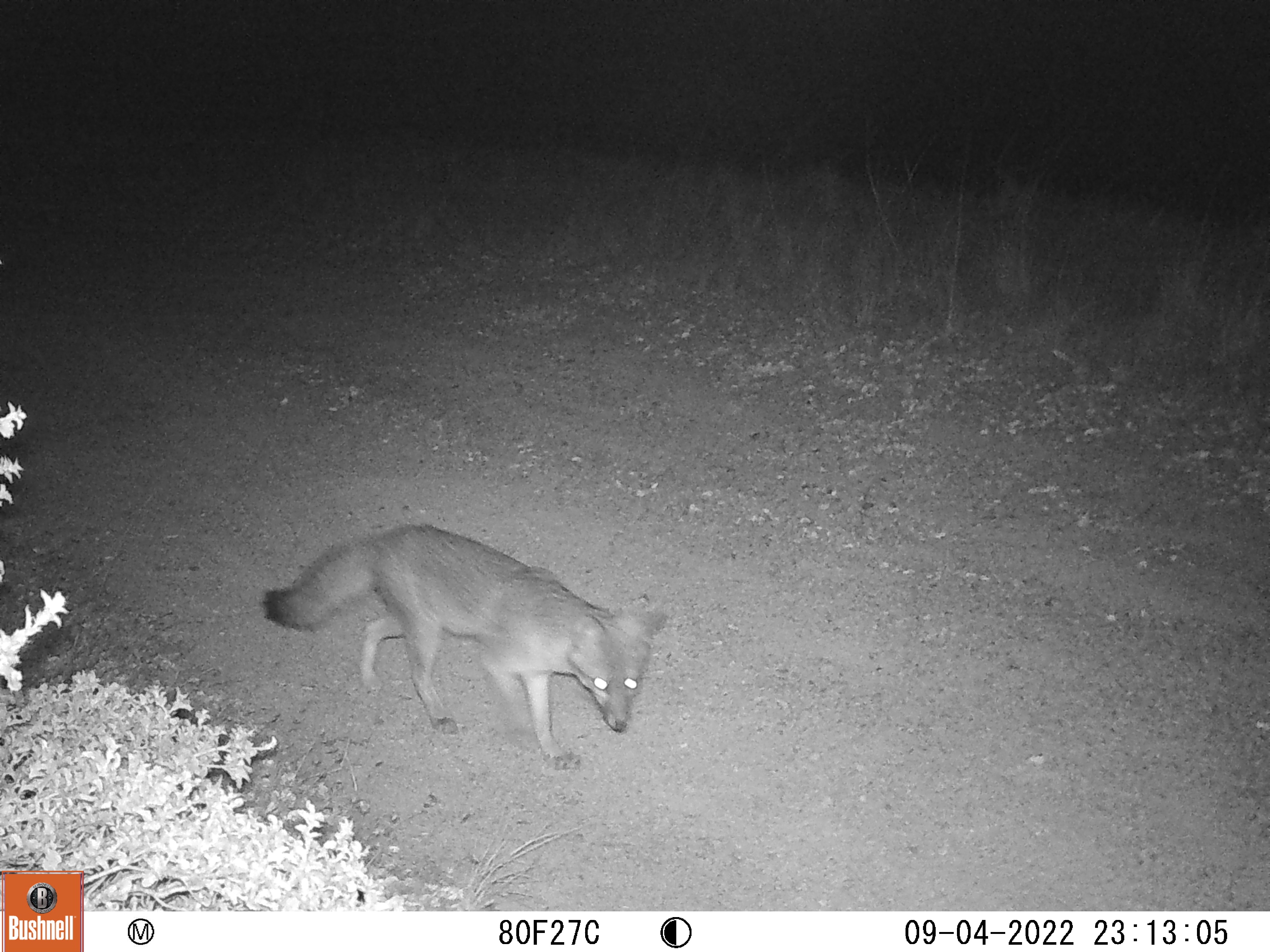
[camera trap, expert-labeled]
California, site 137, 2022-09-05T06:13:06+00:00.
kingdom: Animalia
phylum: Chordata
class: Mammalia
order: Carnivora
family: Canidae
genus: Urocyon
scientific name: Urocyon cinereoargenteus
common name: gray fox